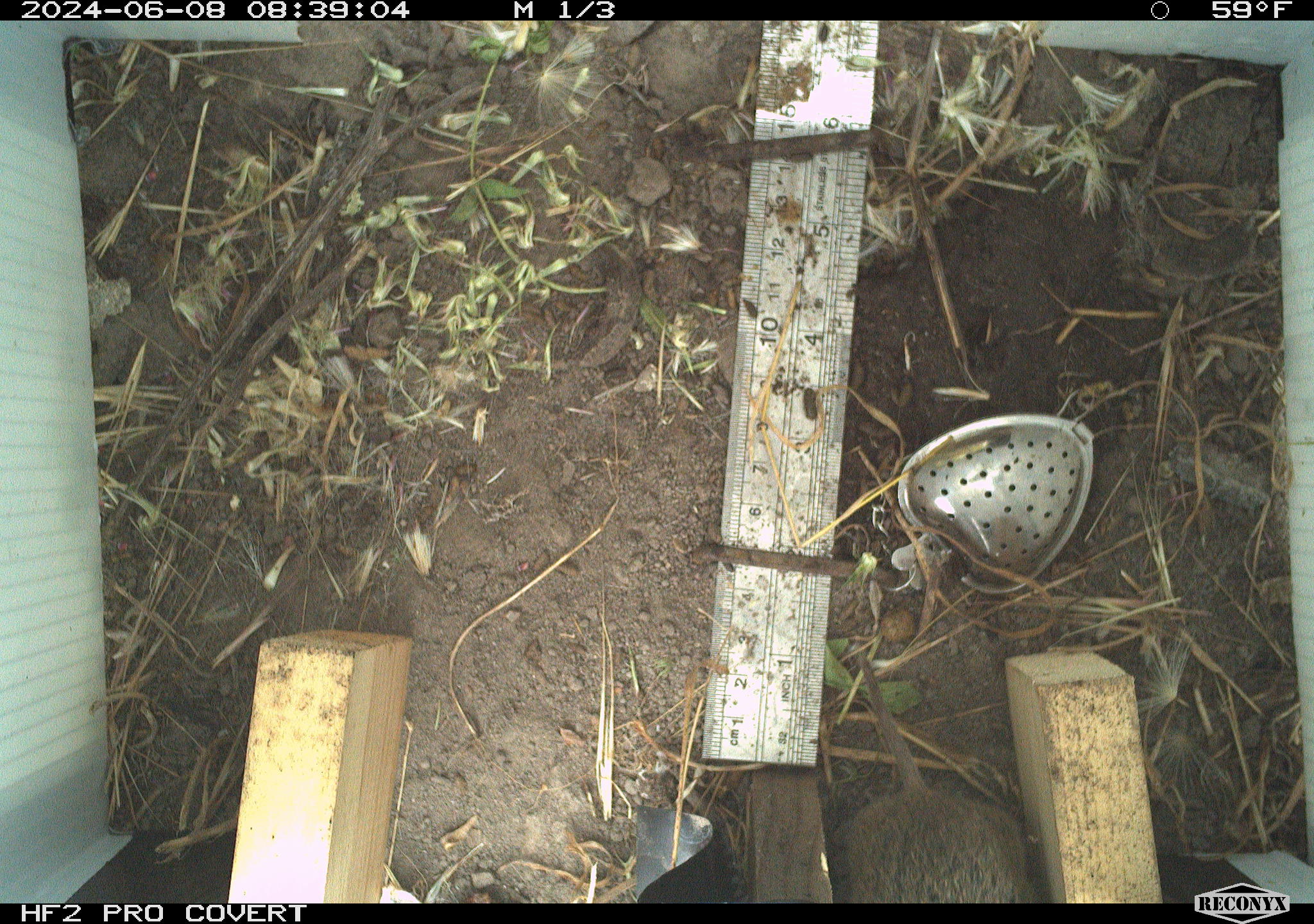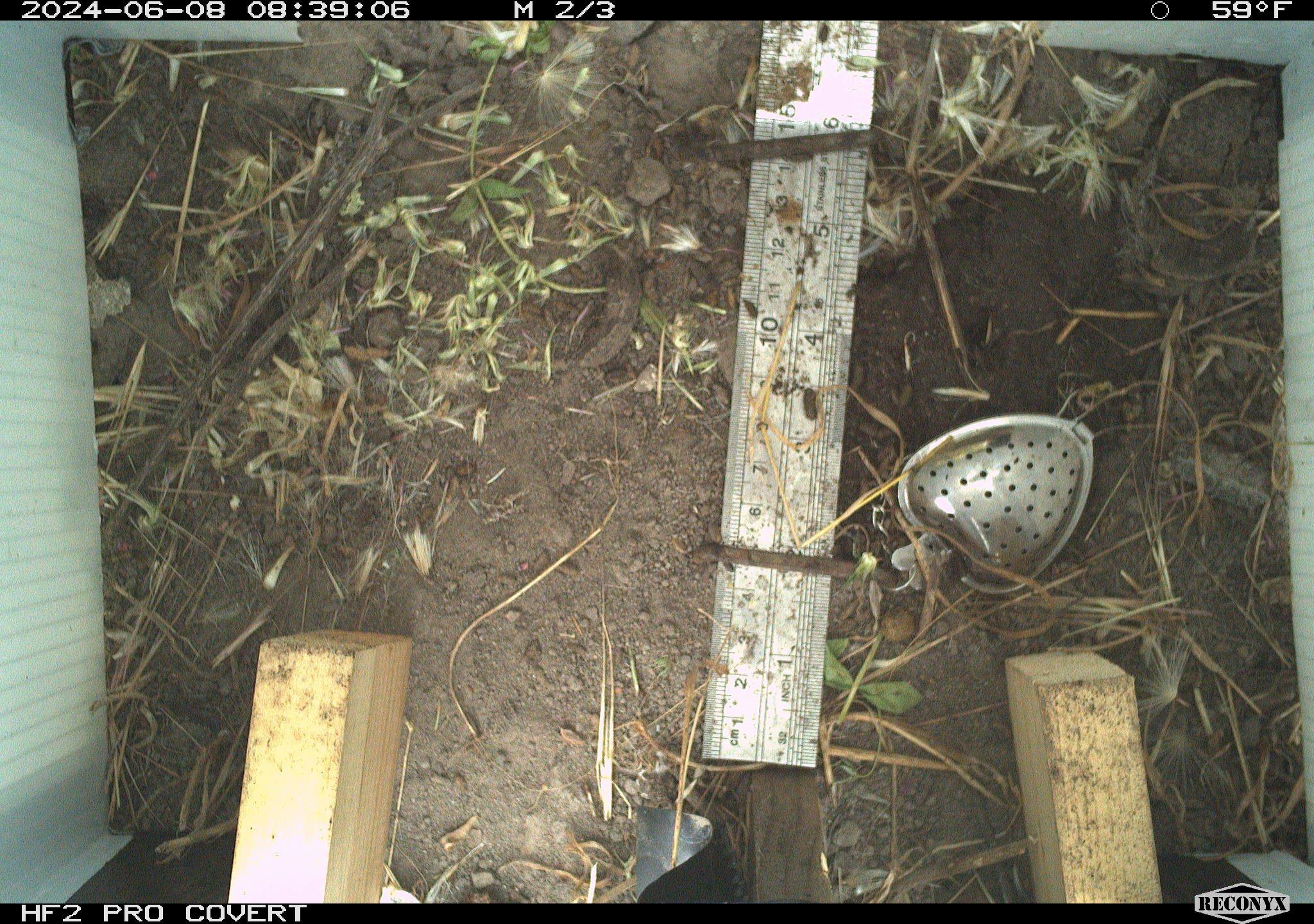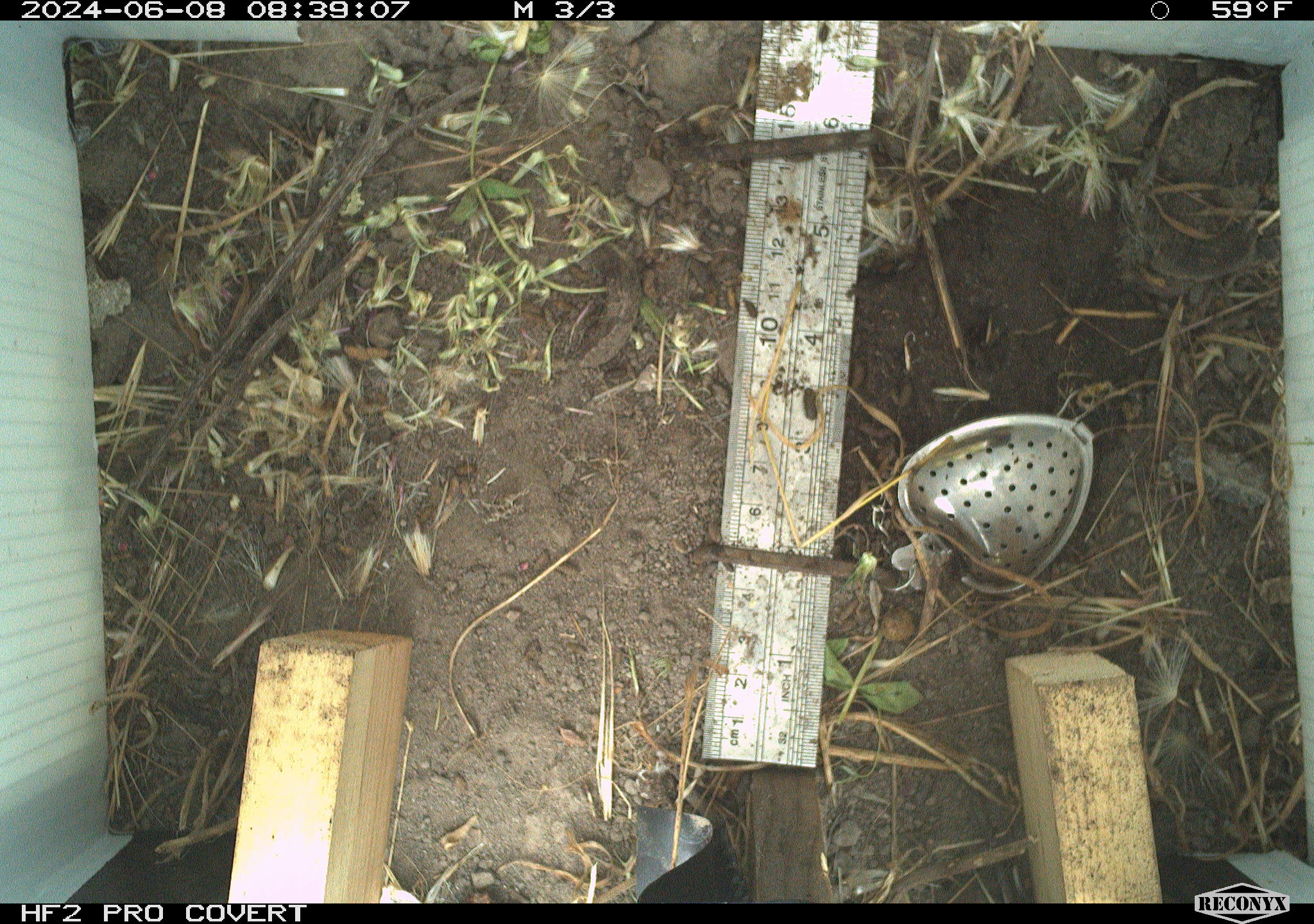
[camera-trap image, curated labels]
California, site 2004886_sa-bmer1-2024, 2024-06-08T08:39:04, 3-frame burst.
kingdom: Animalia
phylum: Chordata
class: Mammalia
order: Rodentia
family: Cricetidae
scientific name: Arvicolinae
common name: voles, lemmings, and muskrats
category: arvicolinae subfamily